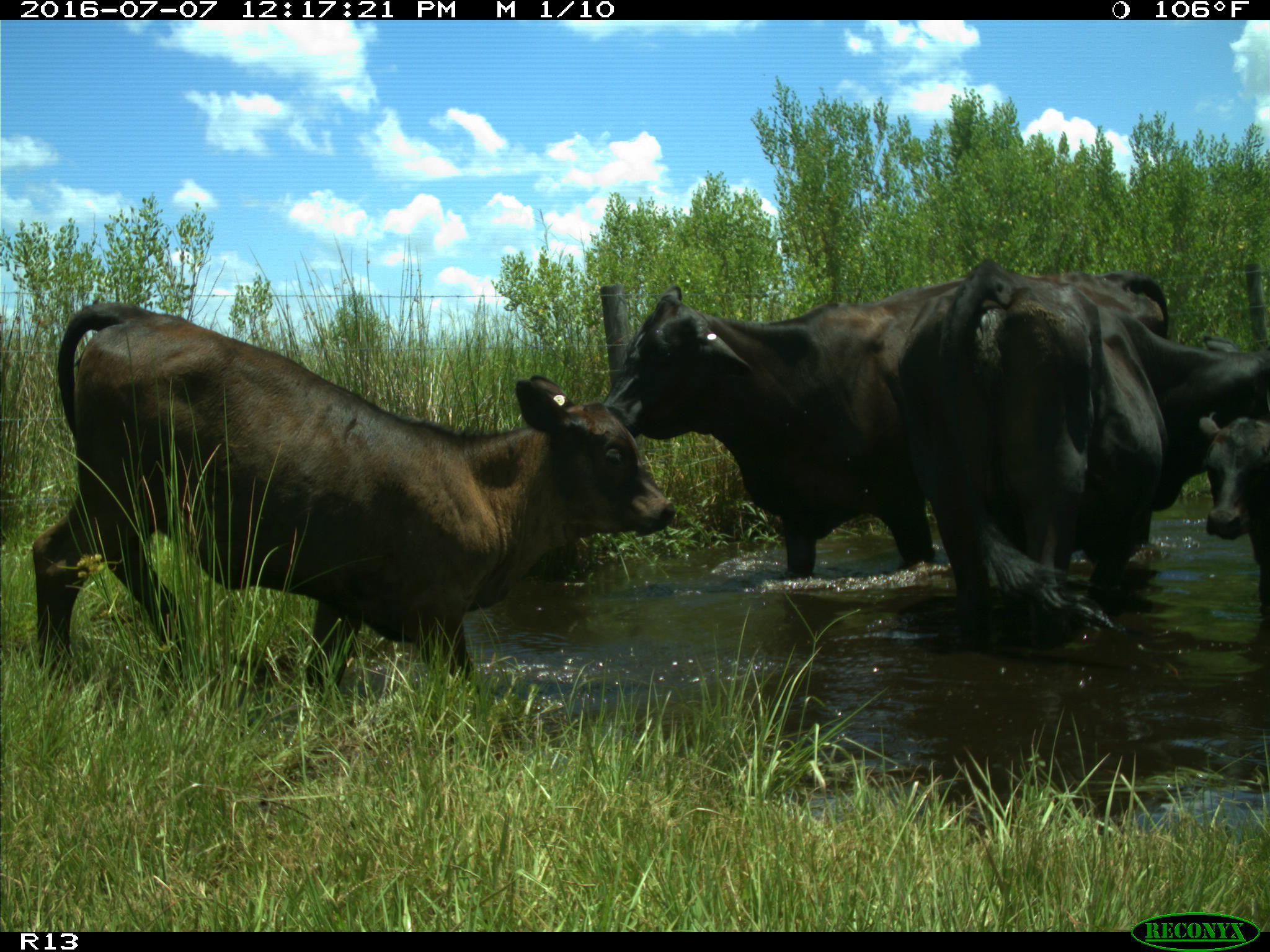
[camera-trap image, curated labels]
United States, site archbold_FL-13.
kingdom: Animalia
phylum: Chordata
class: Mammalia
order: Artiodactyla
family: Bovidae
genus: Bos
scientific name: Bos taurus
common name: domestic cow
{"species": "Bos taurus (domestic cow)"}